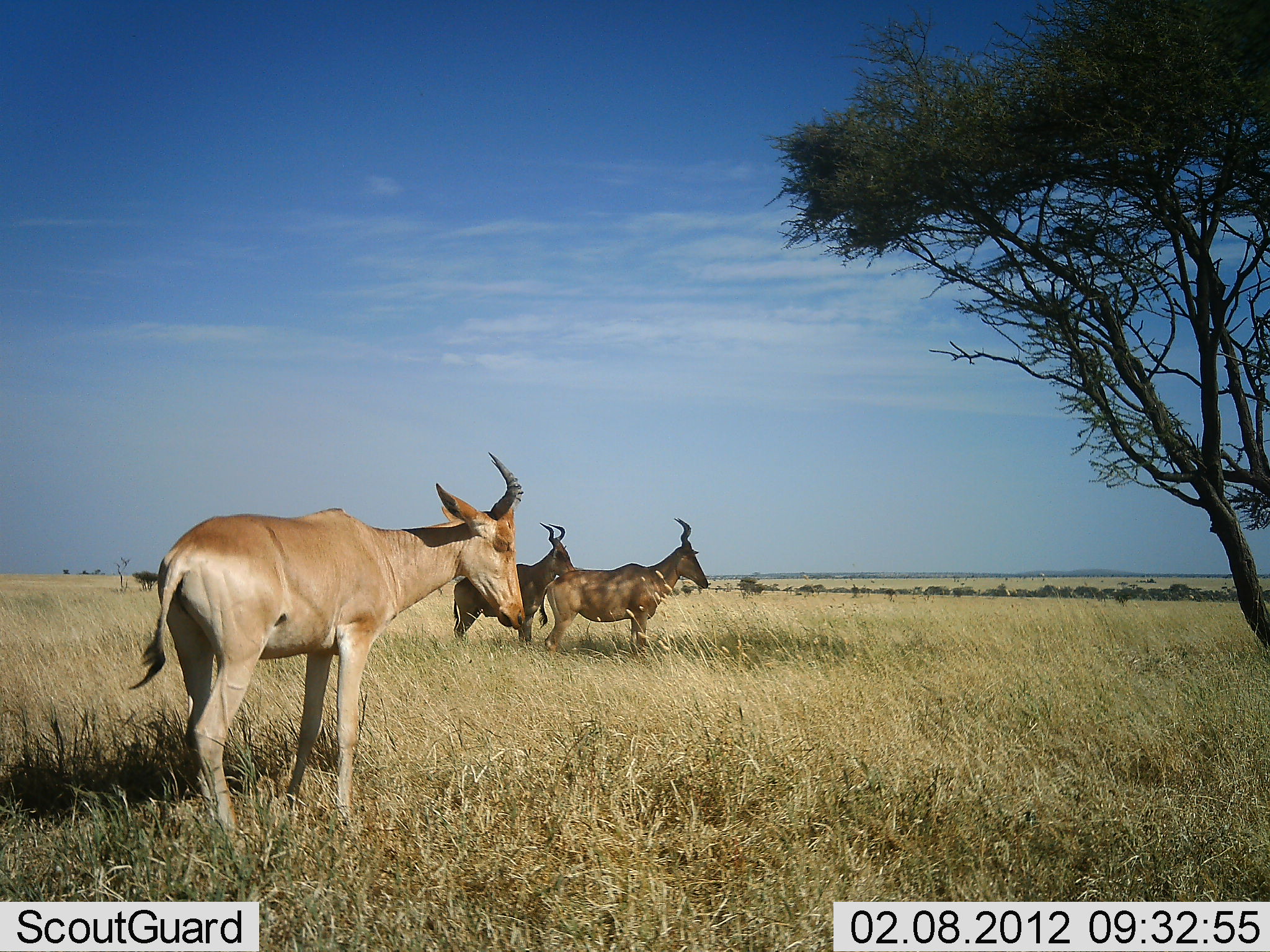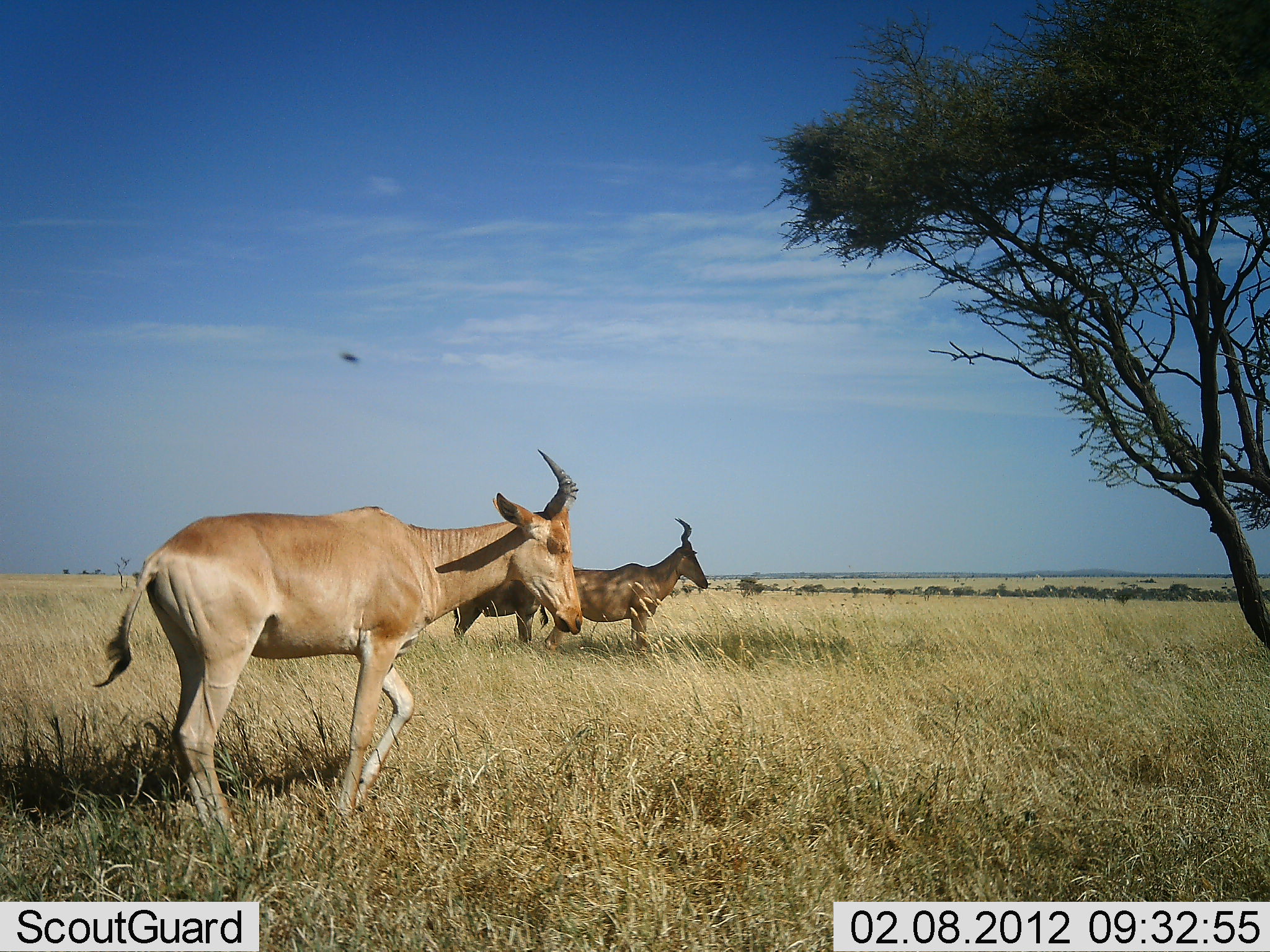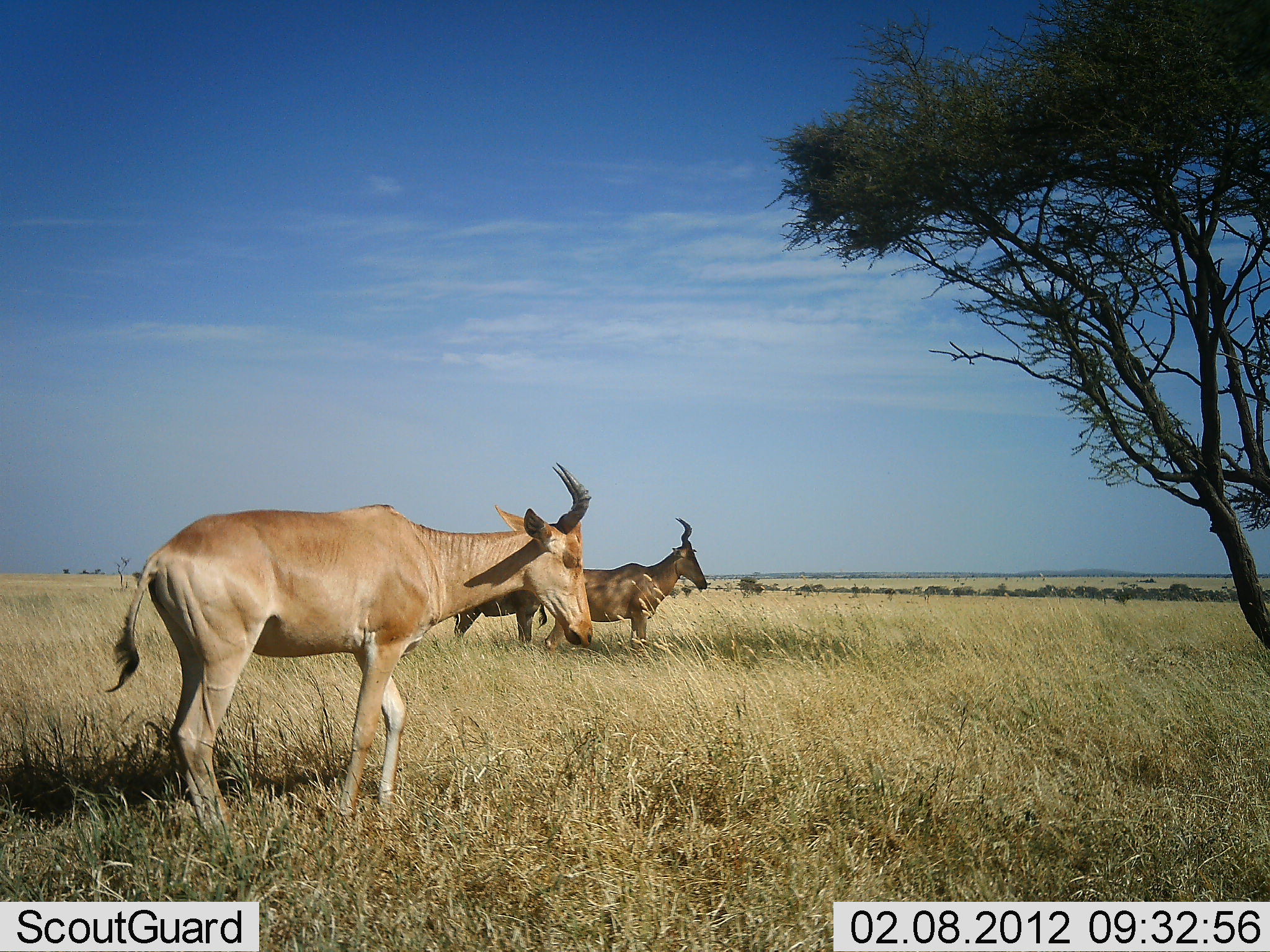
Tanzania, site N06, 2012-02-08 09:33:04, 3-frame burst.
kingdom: Animalia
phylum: Chordata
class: Mammalia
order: Artiodactyla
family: Bovidae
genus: Alcelaphus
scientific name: Alcelaphus buselaphus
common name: hartebeest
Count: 3.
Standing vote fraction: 74%.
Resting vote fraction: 0%.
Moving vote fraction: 42%.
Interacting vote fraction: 0%.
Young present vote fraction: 0%.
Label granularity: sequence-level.